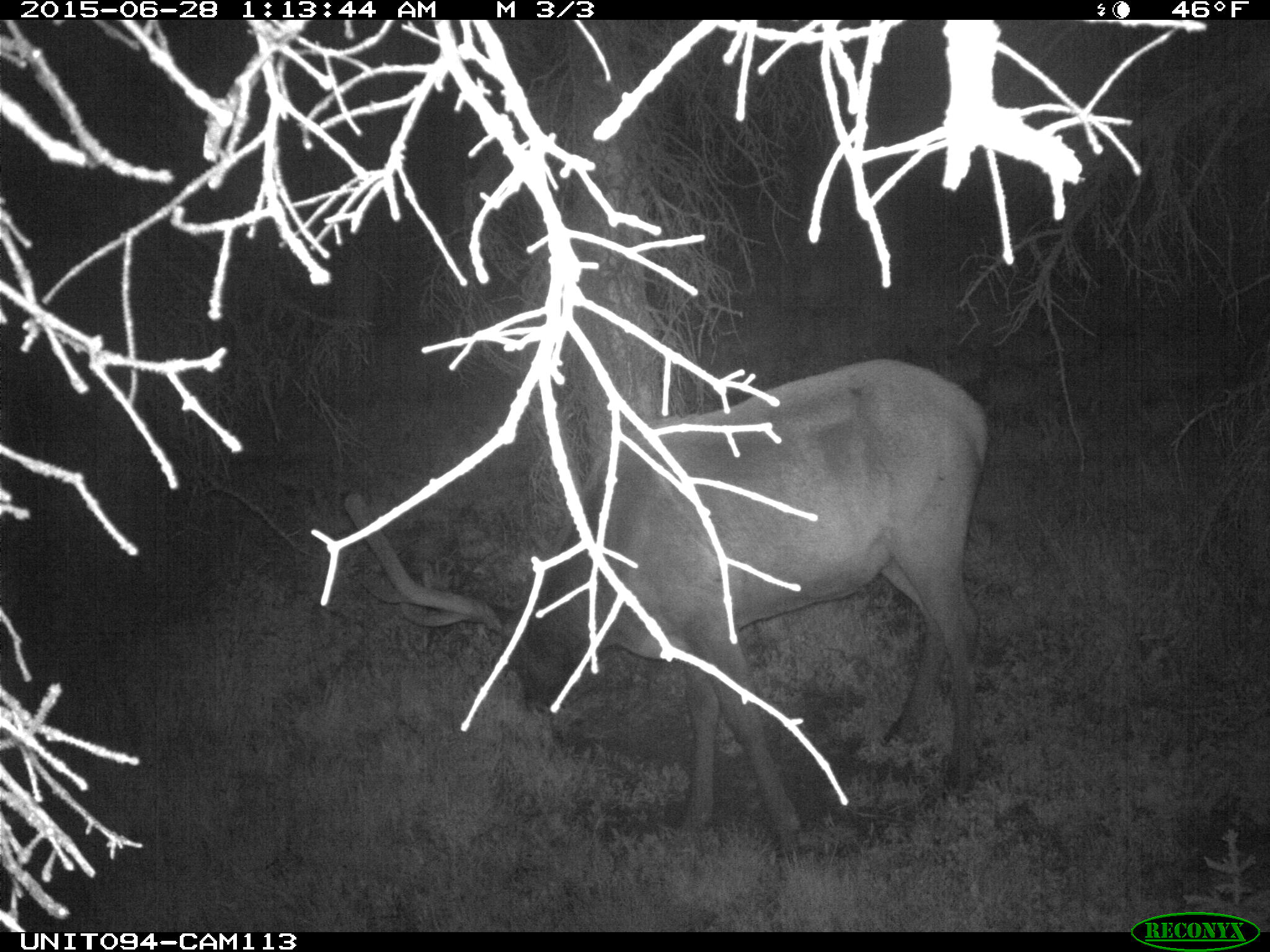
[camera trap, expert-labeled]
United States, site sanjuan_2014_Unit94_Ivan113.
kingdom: Animalia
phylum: Chordata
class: Mammalia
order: Artiodactyla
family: Cervidae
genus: Cervus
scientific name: Cervus elaphus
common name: red deer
Cervus elaphus (red deer).